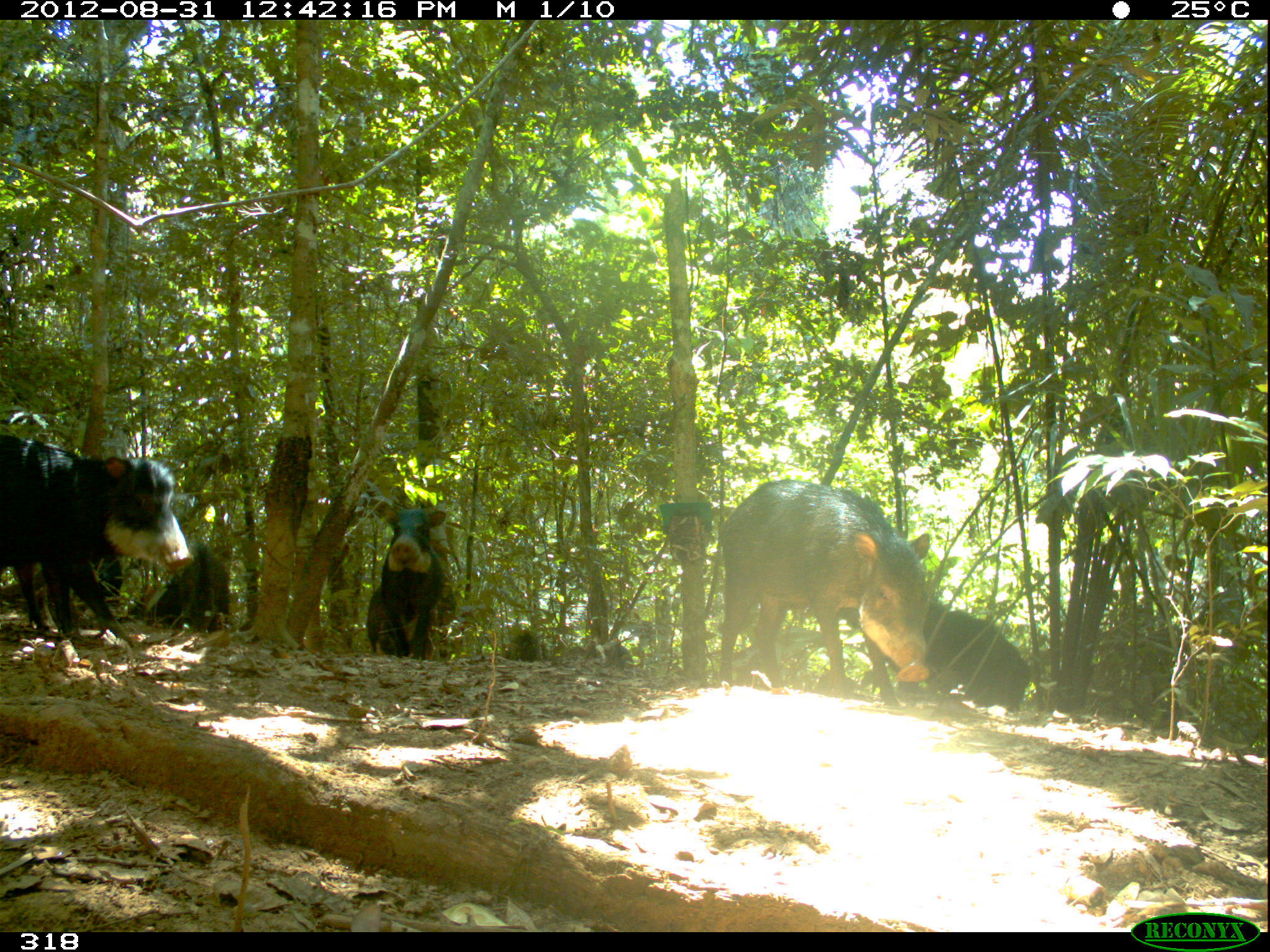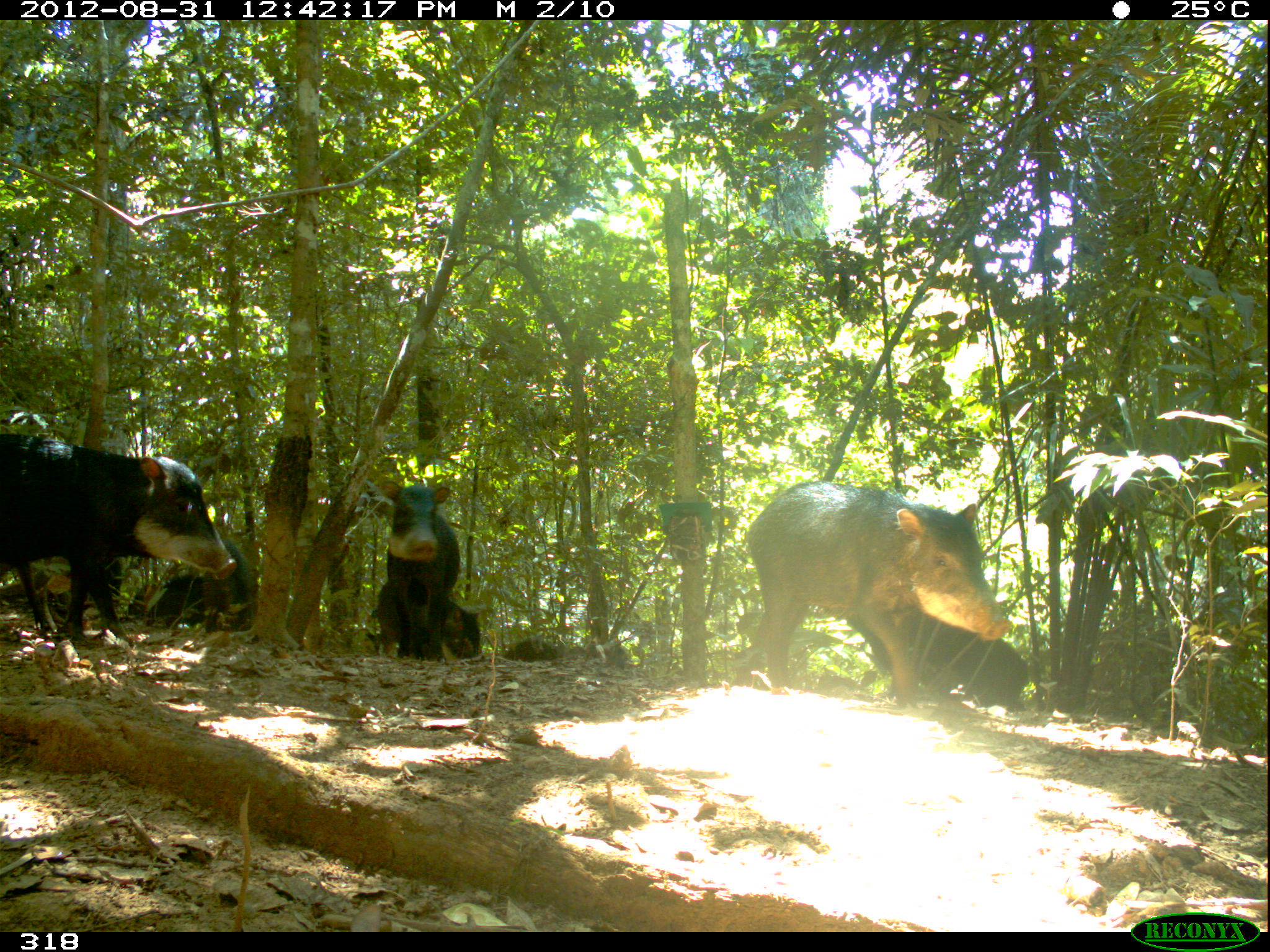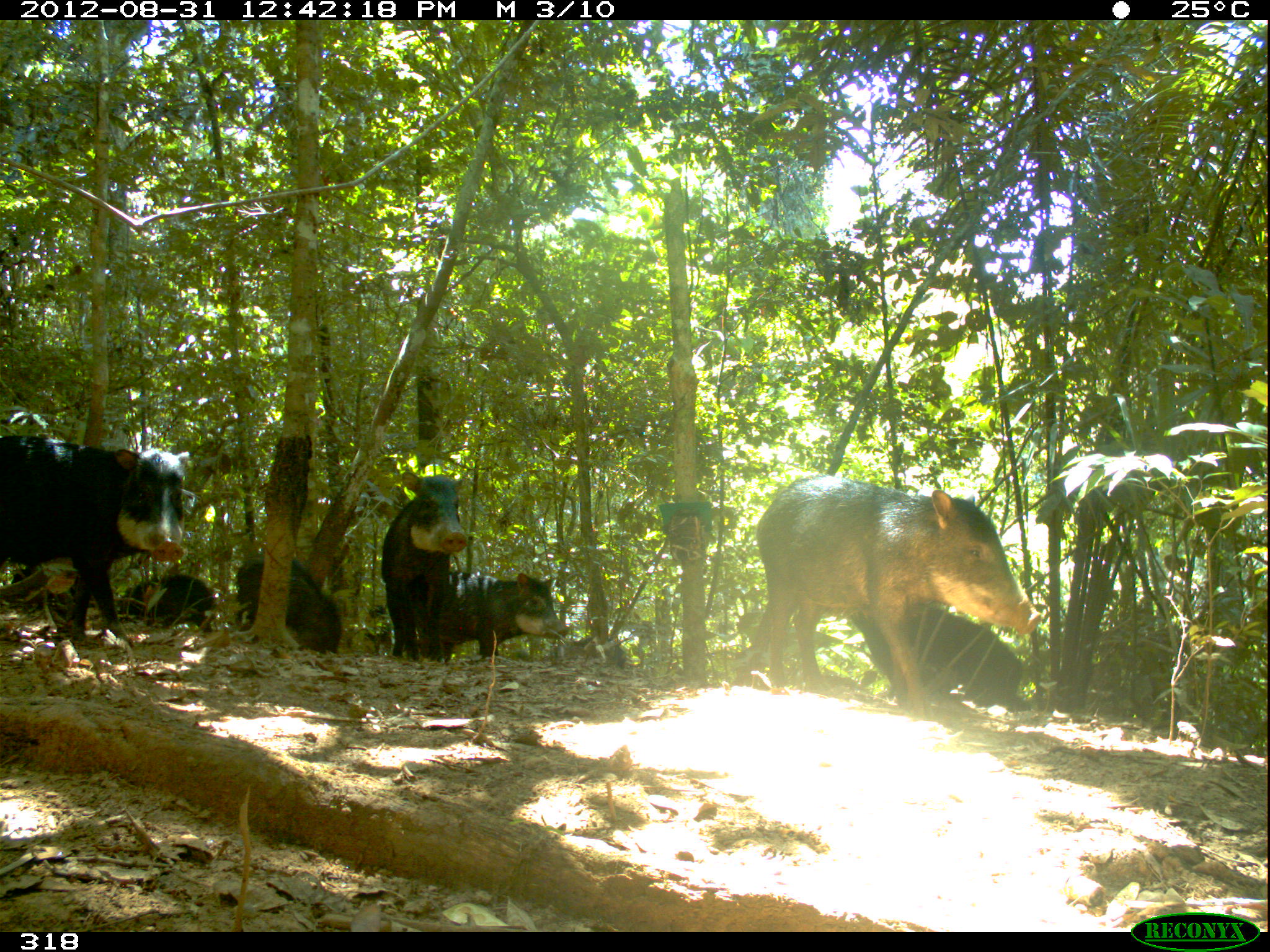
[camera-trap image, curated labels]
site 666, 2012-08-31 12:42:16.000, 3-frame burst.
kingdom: Animalia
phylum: Chordata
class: Mammalia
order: Artiodactyla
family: Tayassuidae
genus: Tayassu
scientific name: Tayassu pecari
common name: white-lipped peccary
Tayassu pecari (white-lipped peccary).